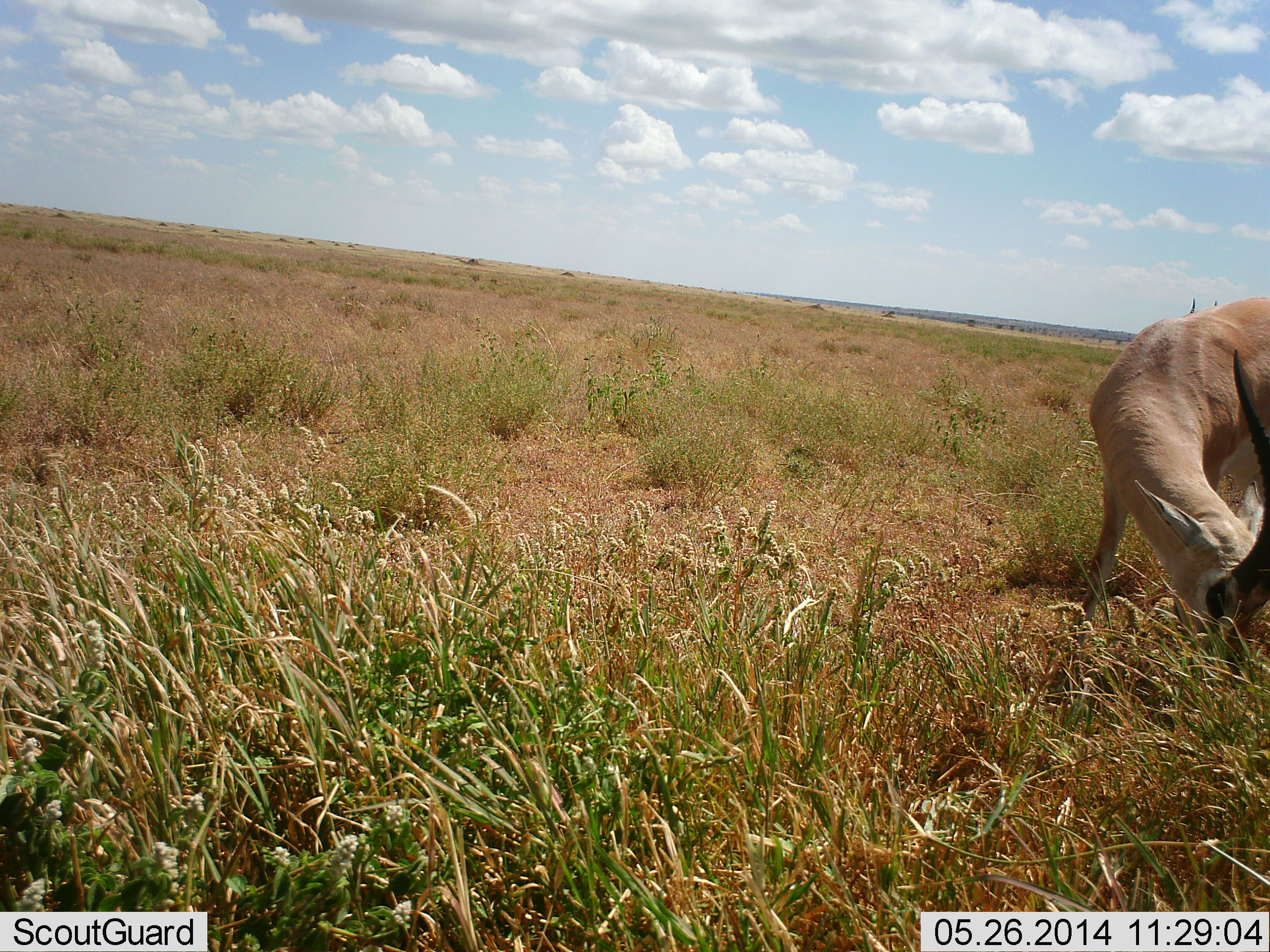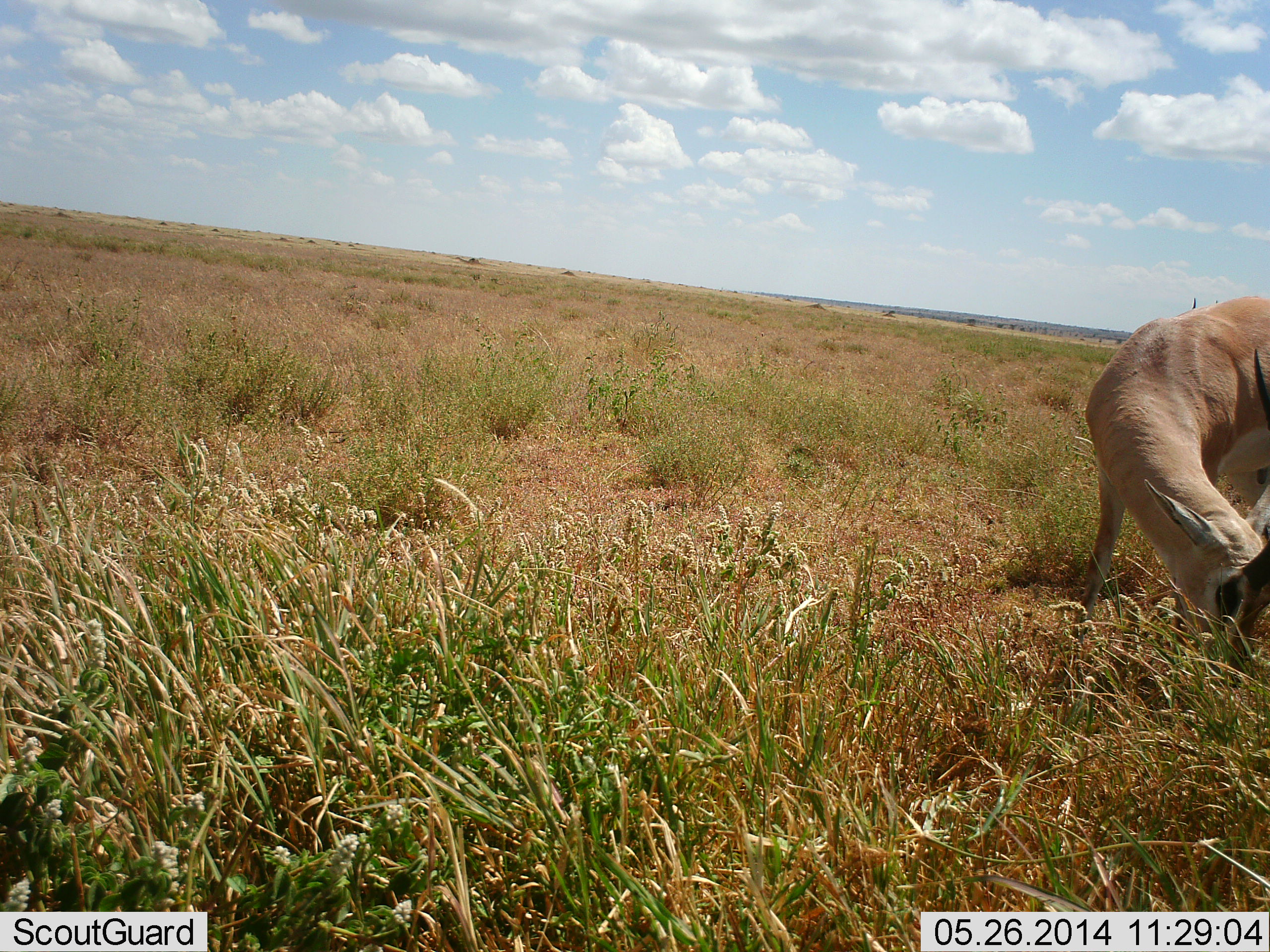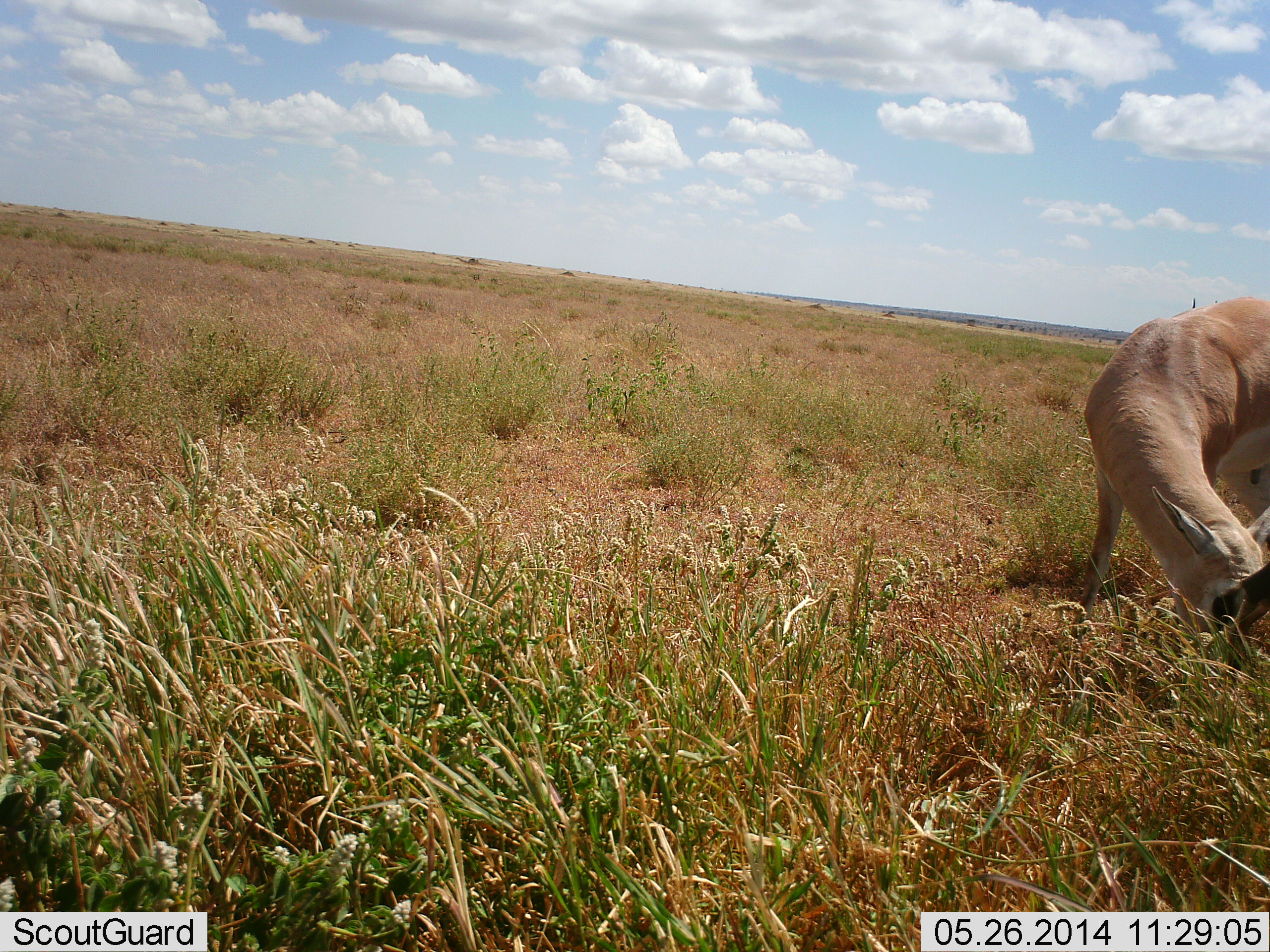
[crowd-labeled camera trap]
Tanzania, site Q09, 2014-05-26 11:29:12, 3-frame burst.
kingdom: Animalia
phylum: Chordata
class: Mammalia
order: Artiodactyla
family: Bovidae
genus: Nanger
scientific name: Nanger granti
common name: grant's gazelle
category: gazellegrants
Gazellegrants (grant's gazelle) (Nanger granti), count 1. Behavior (volunteer vote fractions): standing 30%, resting 0%, moving 0%, interacting 0%. Young present (vote fraction): 0%. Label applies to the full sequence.